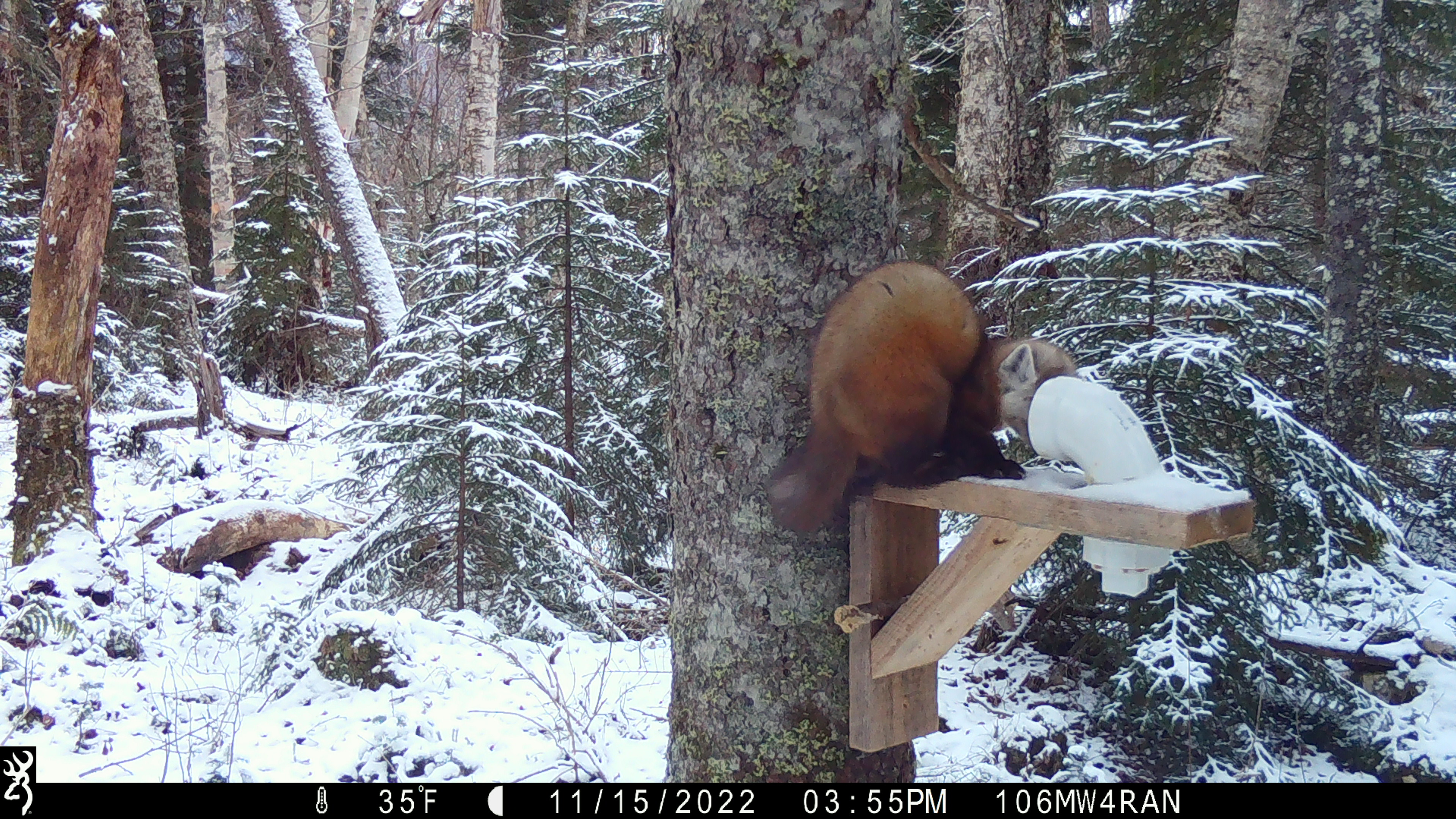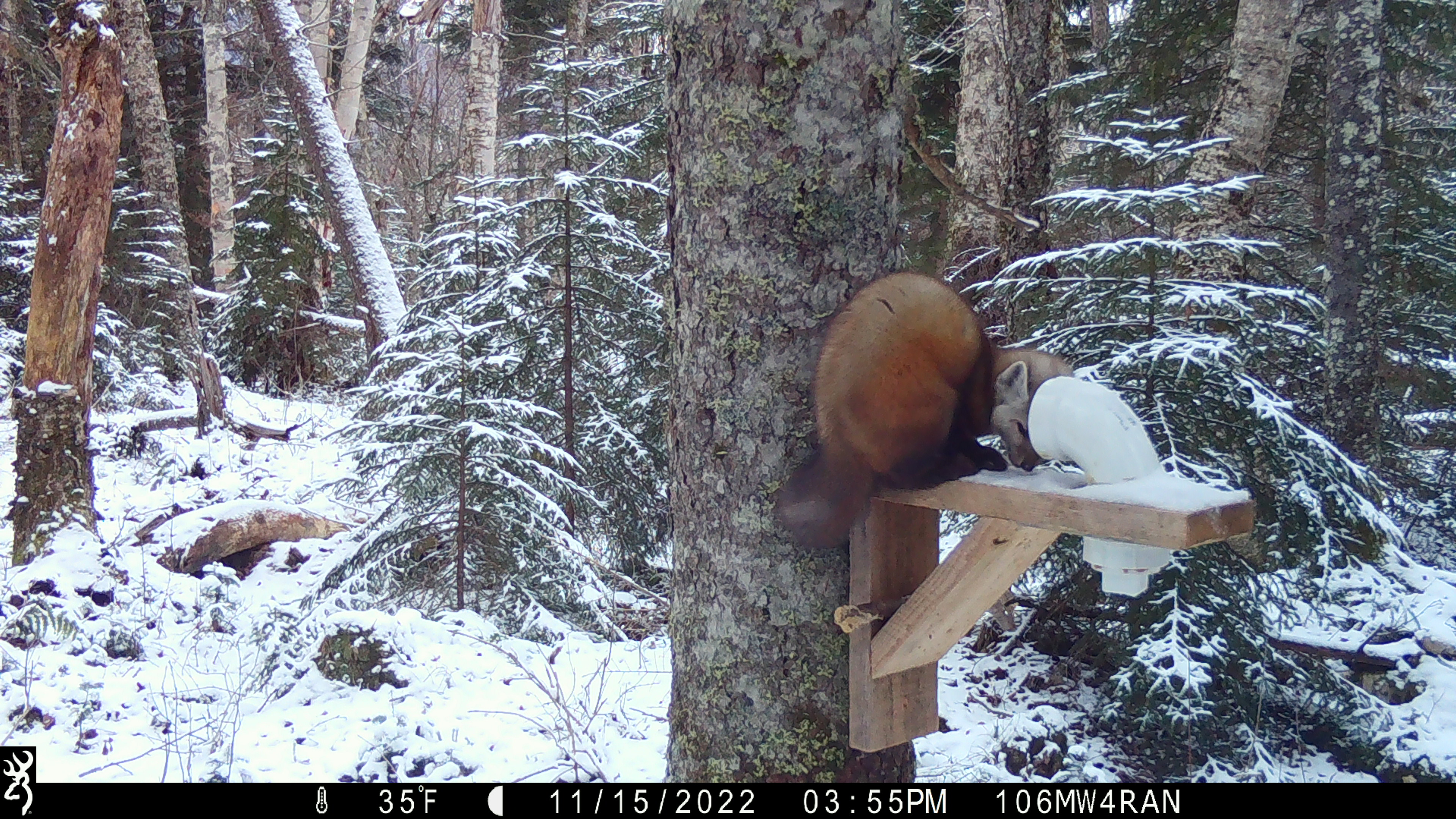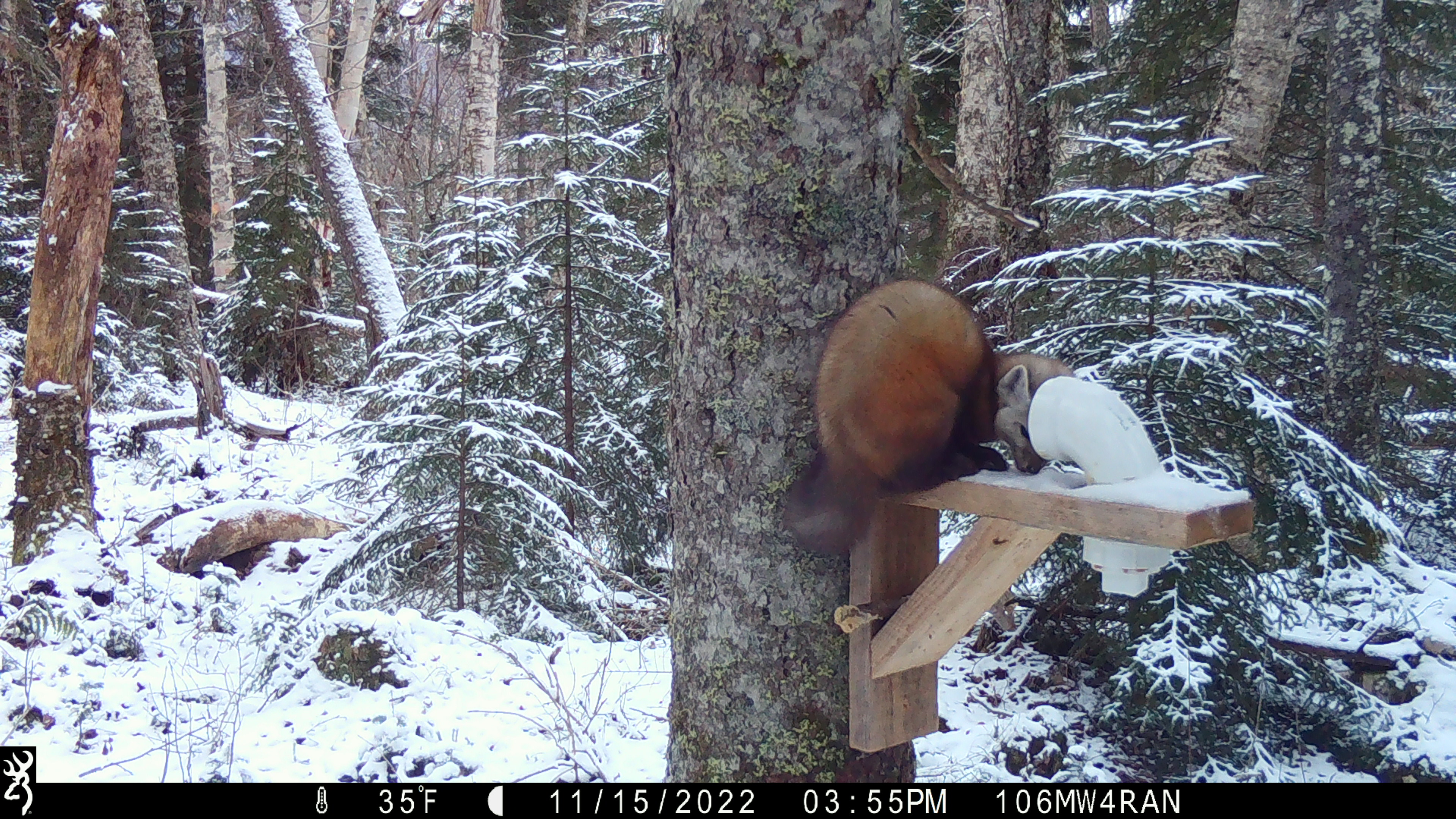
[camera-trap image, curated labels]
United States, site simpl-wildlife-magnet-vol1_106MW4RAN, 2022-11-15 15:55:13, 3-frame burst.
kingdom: Animalia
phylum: Chordata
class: Mammalia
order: Carnivora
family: Mustelidae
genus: Martes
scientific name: Martes americana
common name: american marten